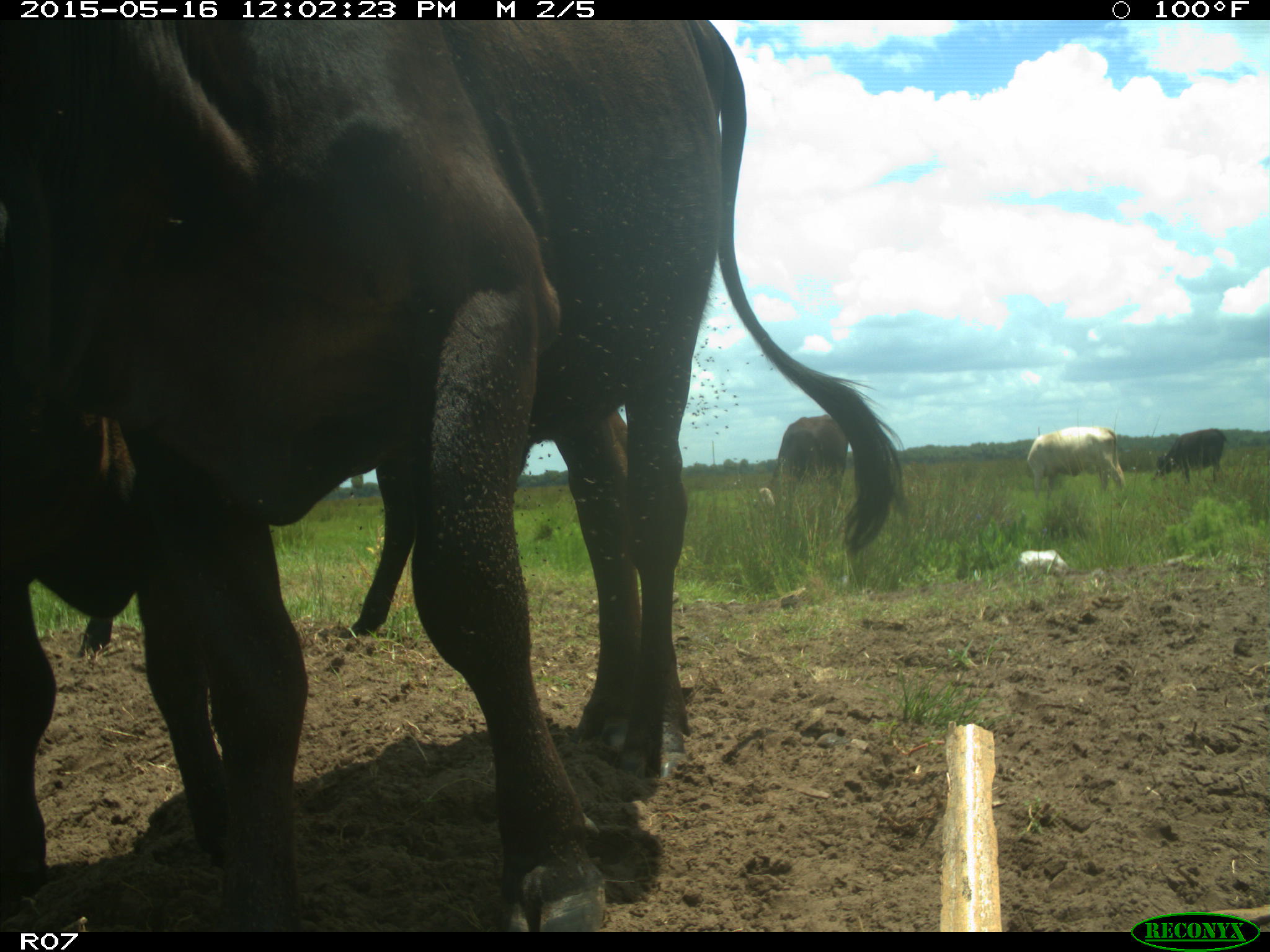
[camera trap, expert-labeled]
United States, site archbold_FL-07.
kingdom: Animalia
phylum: Chordata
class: Mammalia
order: Artiodactyla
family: Bovidae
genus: Bos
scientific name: Bos taurus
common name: domestic cow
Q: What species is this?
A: Bos taurus (domestic cow).